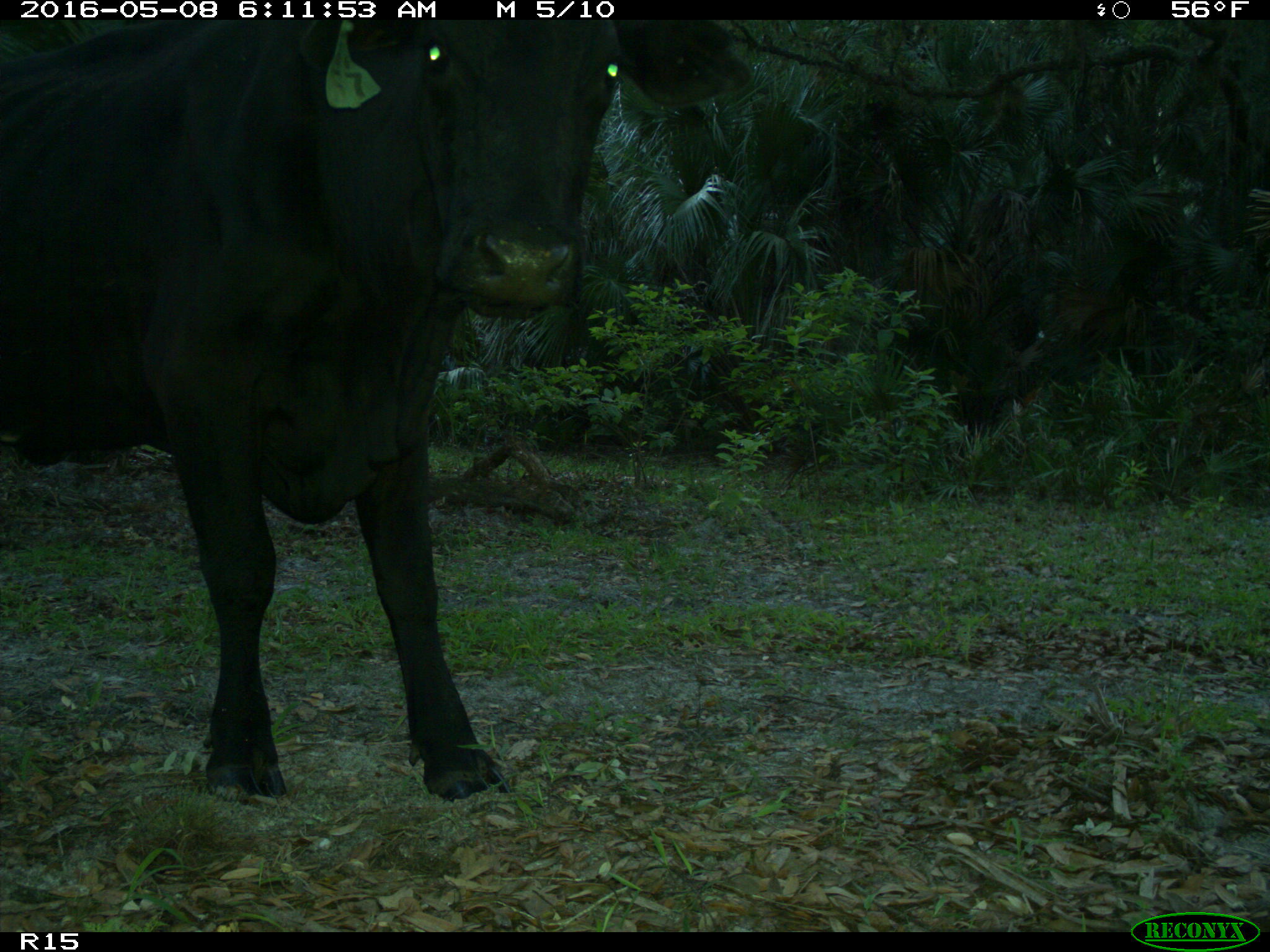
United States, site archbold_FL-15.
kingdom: Animalia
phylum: Chordata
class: Mammalia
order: Artiodactyla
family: Bovidae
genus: Bos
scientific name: Bos taurus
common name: domestic cow